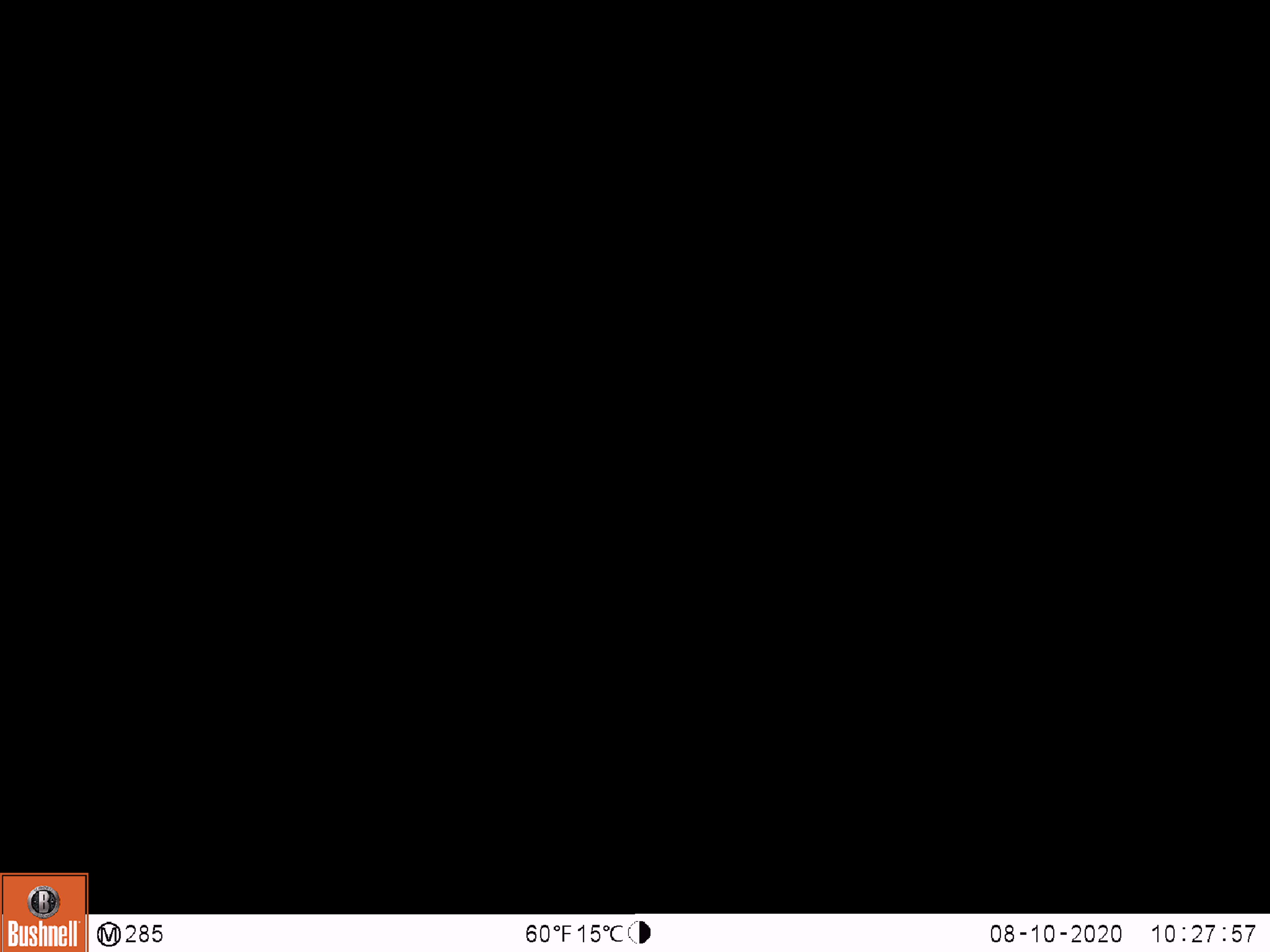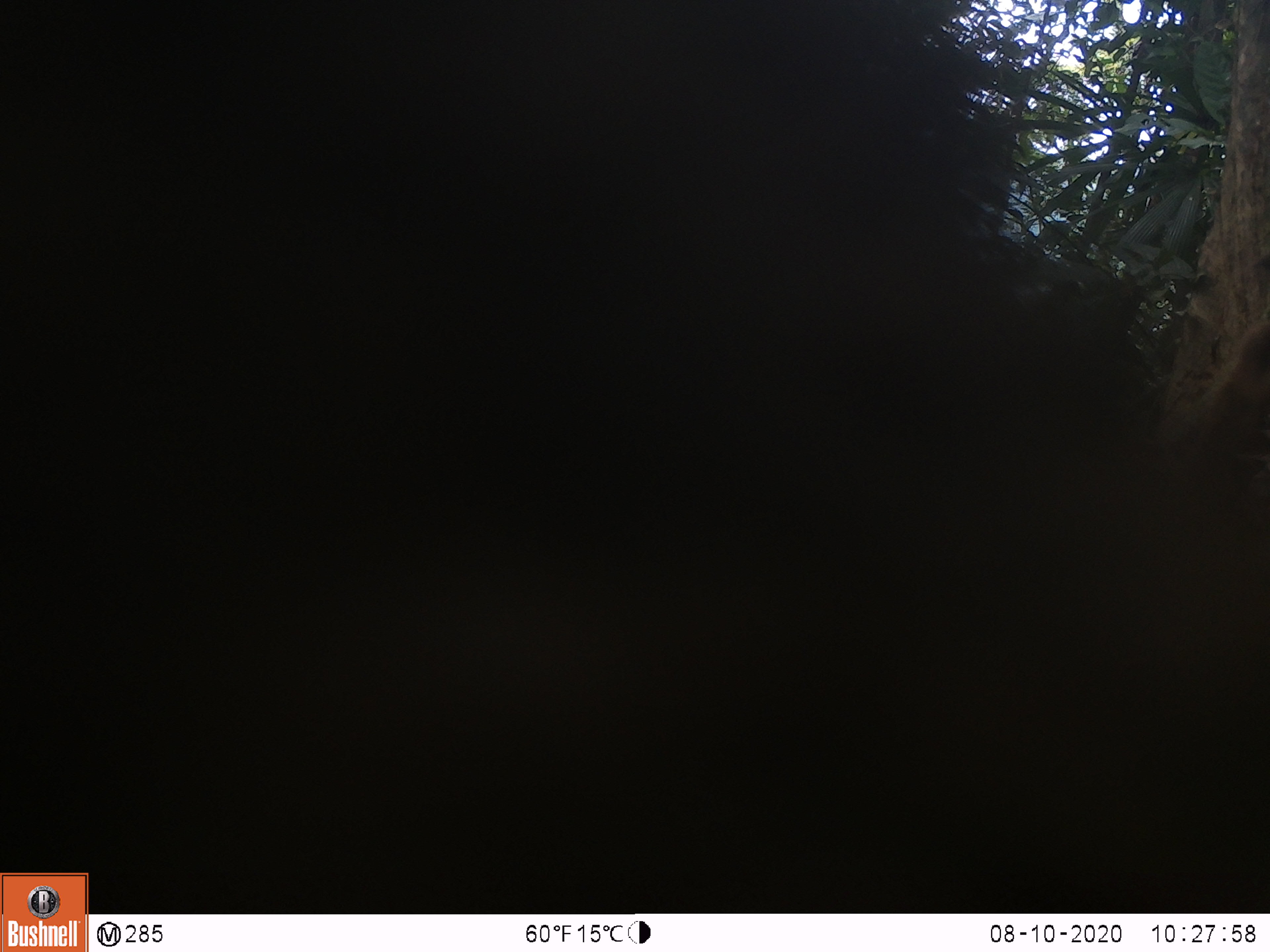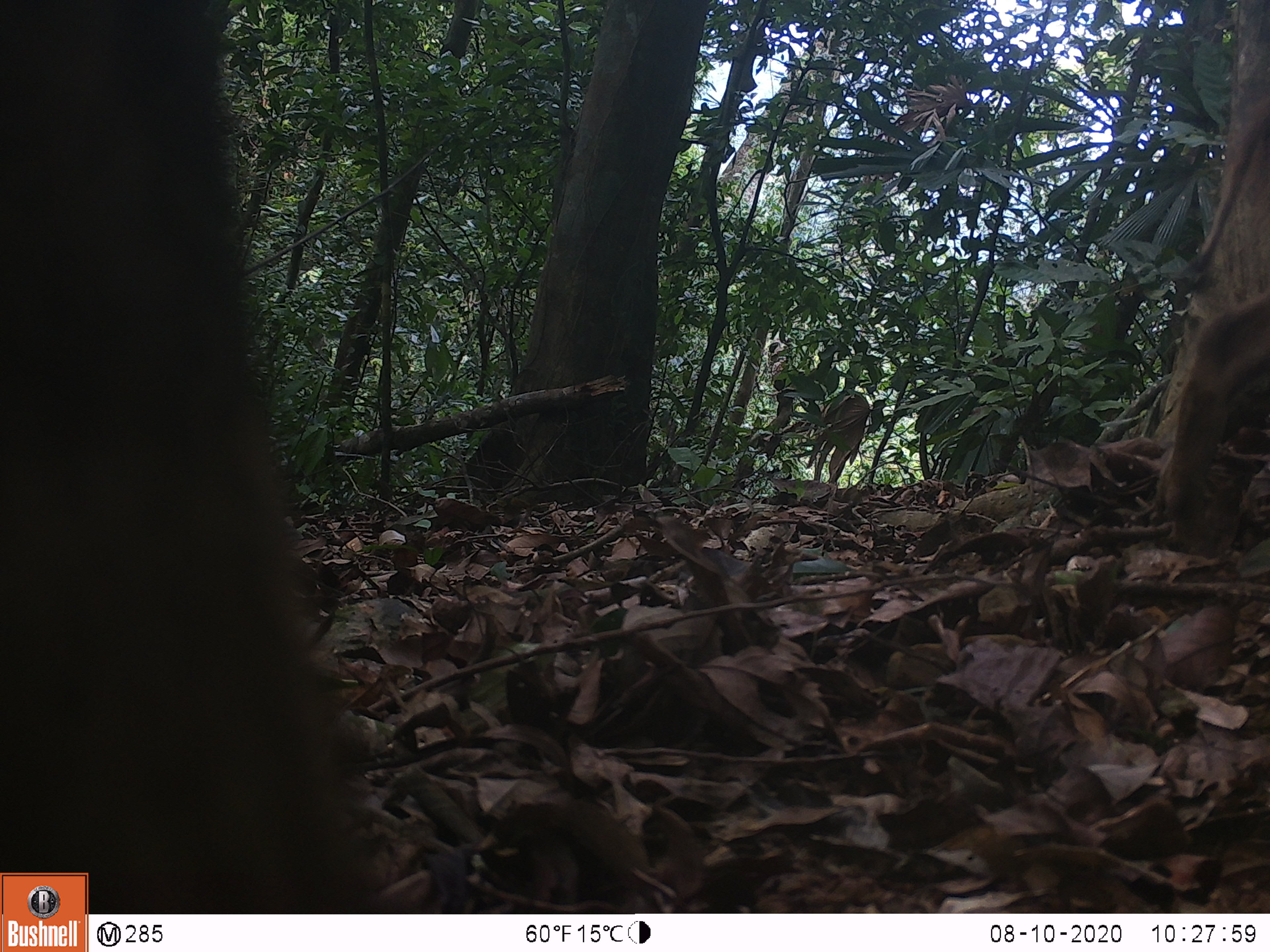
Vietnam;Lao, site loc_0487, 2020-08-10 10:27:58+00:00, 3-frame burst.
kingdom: Animalia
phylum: Chordata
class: Mammalia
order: Artiodactyla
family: Suidae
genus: Sus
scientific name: Sus scrofa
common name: eurasian wild pig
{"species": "eurasian wild pig (Sus scrofa)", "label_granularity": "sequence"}